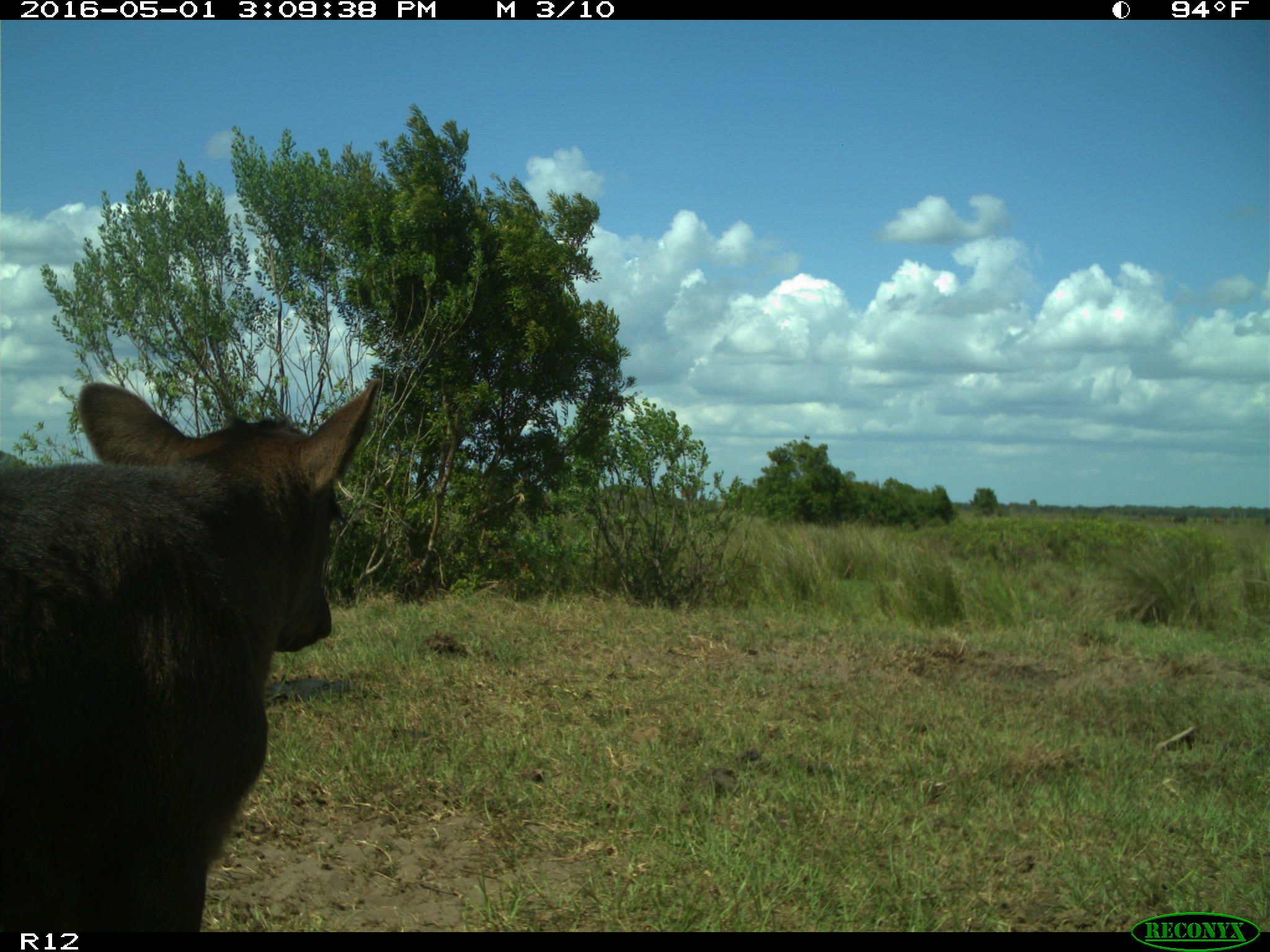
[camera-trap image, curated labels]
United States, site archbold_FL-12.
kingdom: Animalia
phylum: Chordata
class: Mammalia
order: Artiodactyla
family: Bovidae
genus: Bos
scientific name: Bos taurus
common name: domestic cow